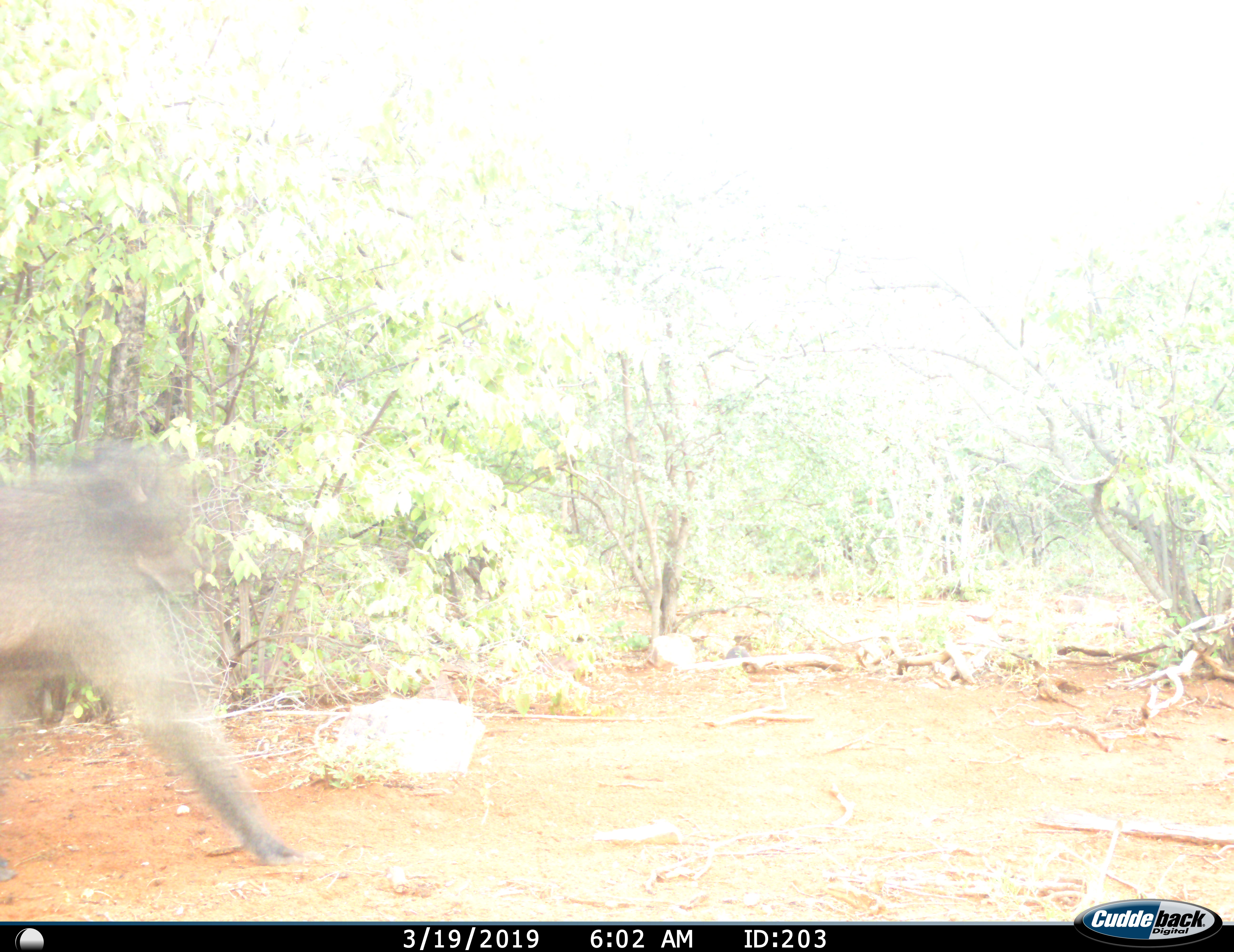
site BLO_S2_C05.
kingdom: Animalia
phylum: Chordata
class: Mammalia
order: Primates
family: Cercopithecidae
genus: Papio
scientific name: Papio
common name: baboon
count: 1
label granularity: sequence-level